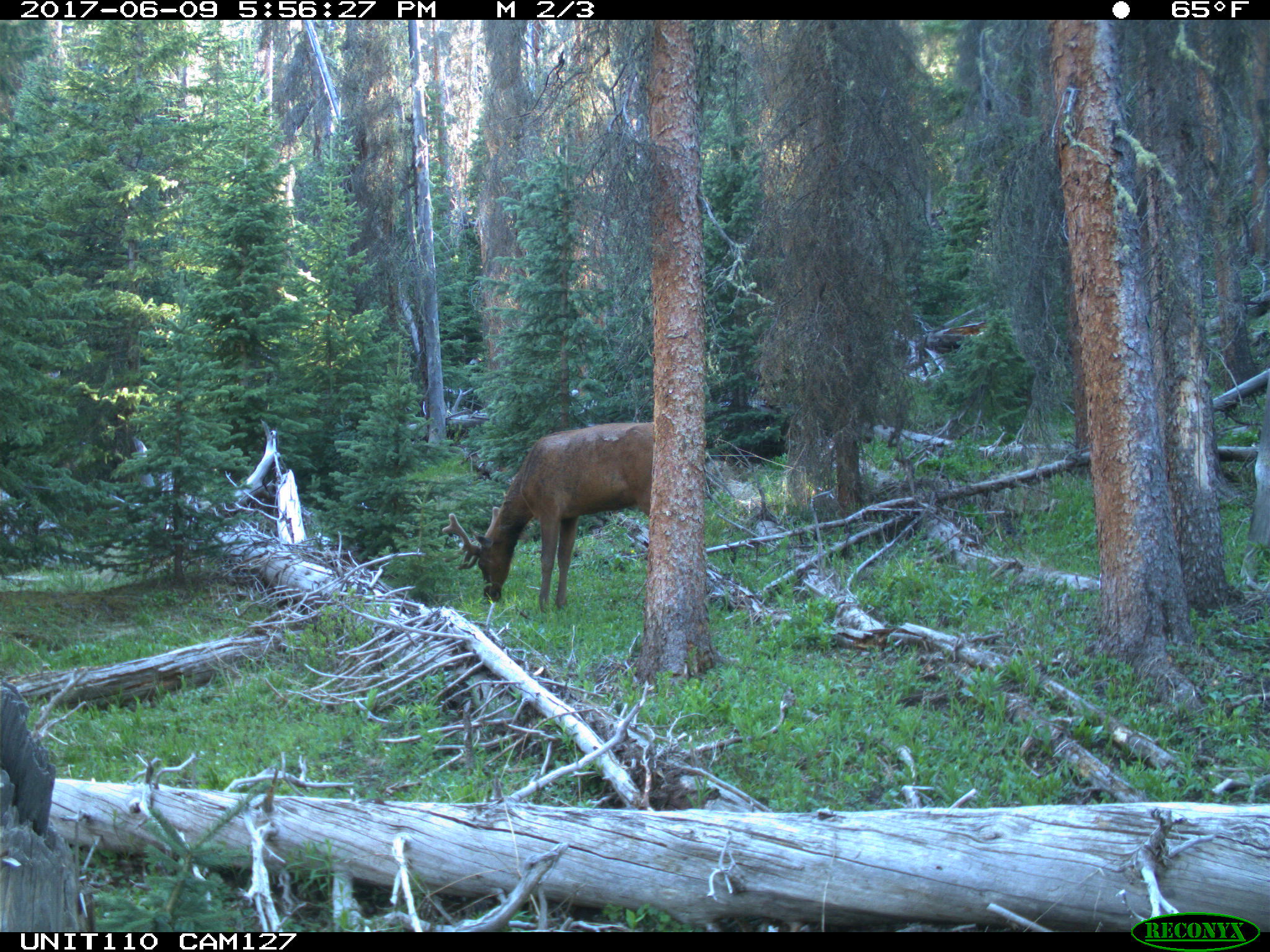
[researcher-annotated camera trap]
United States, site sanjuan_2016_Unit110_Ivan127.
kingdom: Animalia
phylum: Chordata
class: Mammalia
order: Artiodactyla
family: Cervidae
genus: Cervus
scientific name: Cervus elaphus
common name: red deer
Cervus elaphus (red deer).